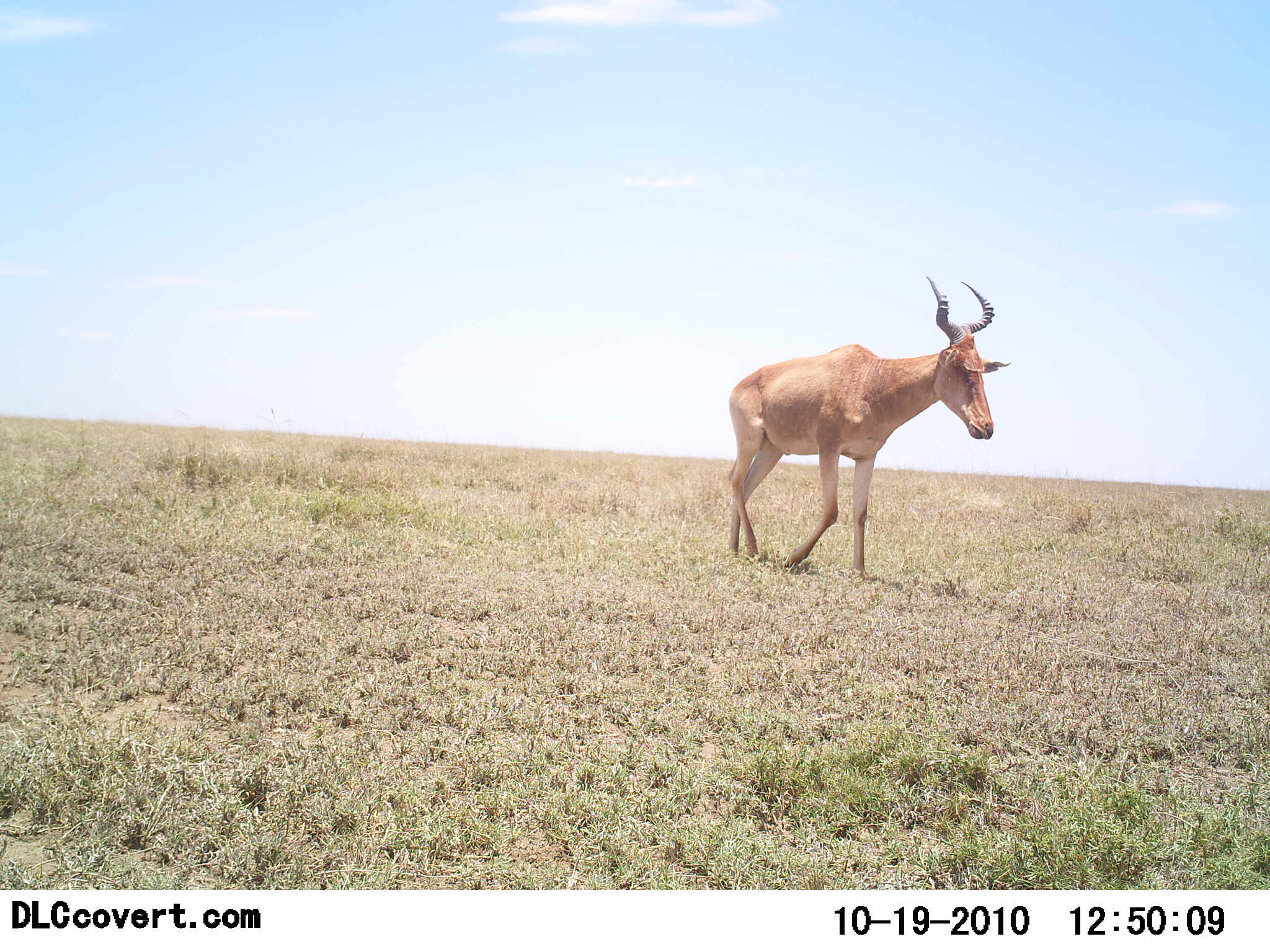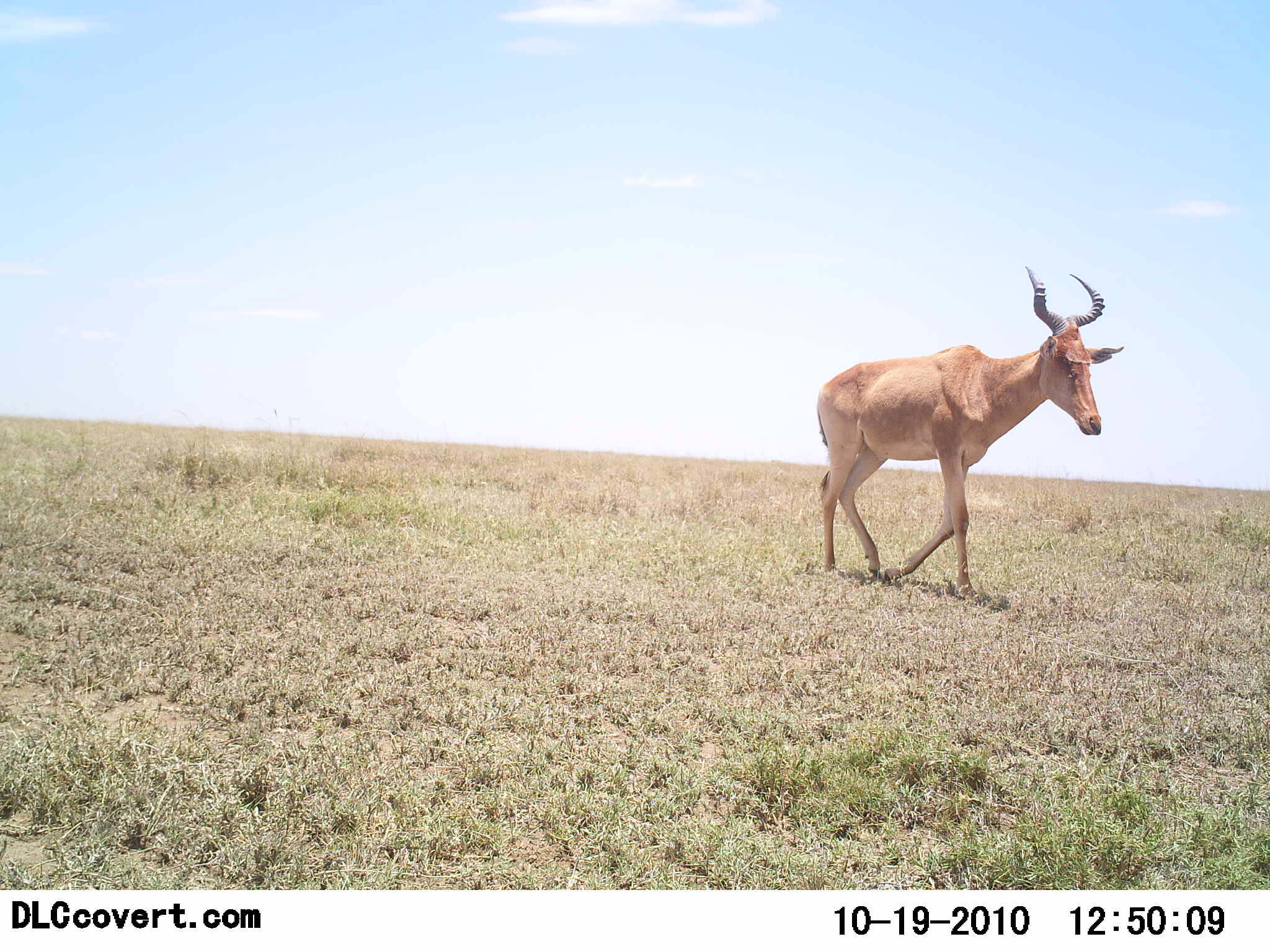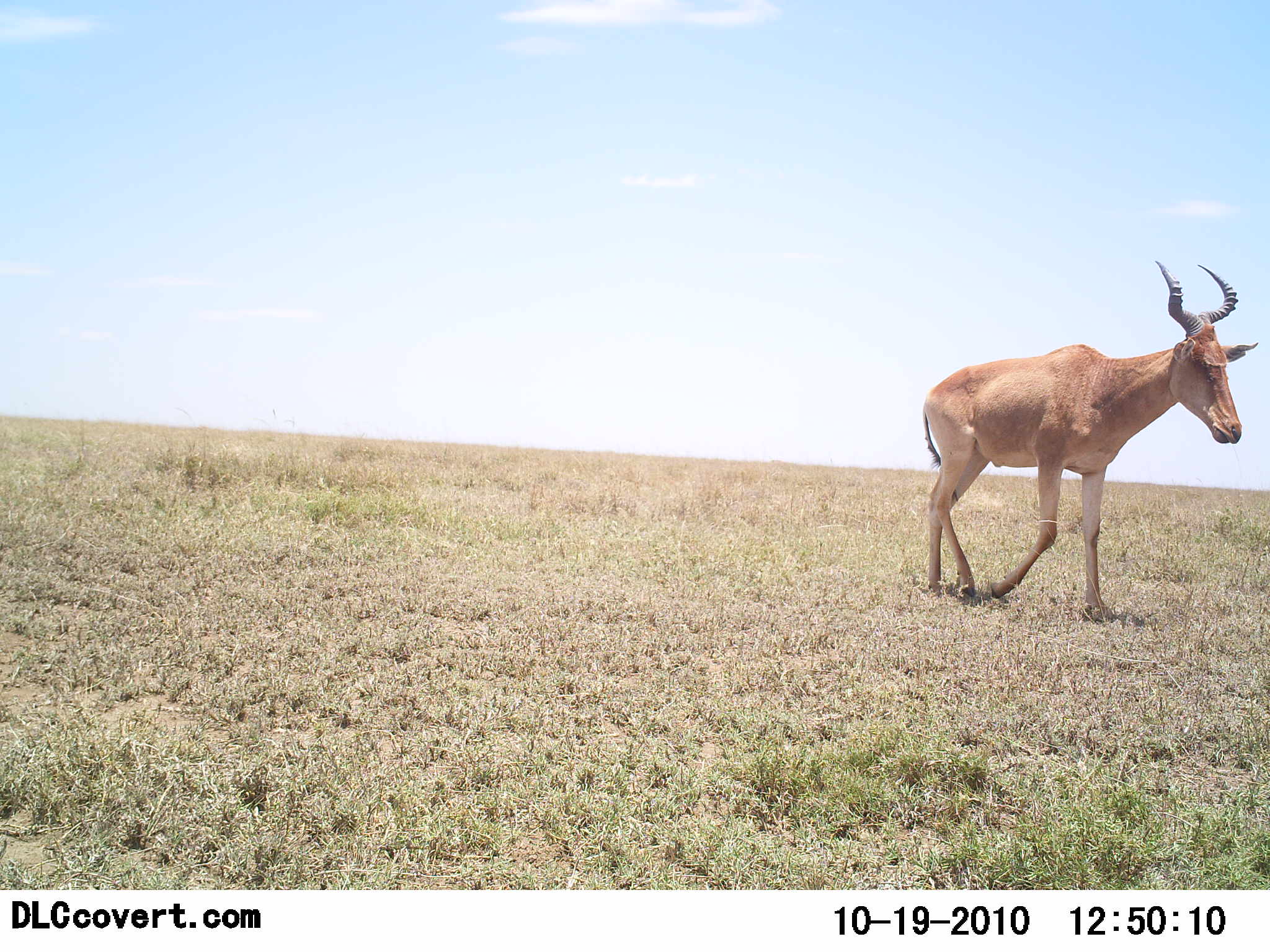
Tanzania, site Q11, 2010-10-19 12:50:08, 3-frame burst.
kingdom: Animalia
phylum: Chordata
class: Mammalia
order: Artiodactyla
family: Bovidae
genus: Alcelaphus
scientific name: Alcelaphus buselaphus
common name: hartebeest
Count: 1.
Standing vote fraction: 0%.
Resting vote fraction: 0%.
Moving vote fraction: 93%.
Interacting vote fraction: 7%.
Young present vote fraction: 0%.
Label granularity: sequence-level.